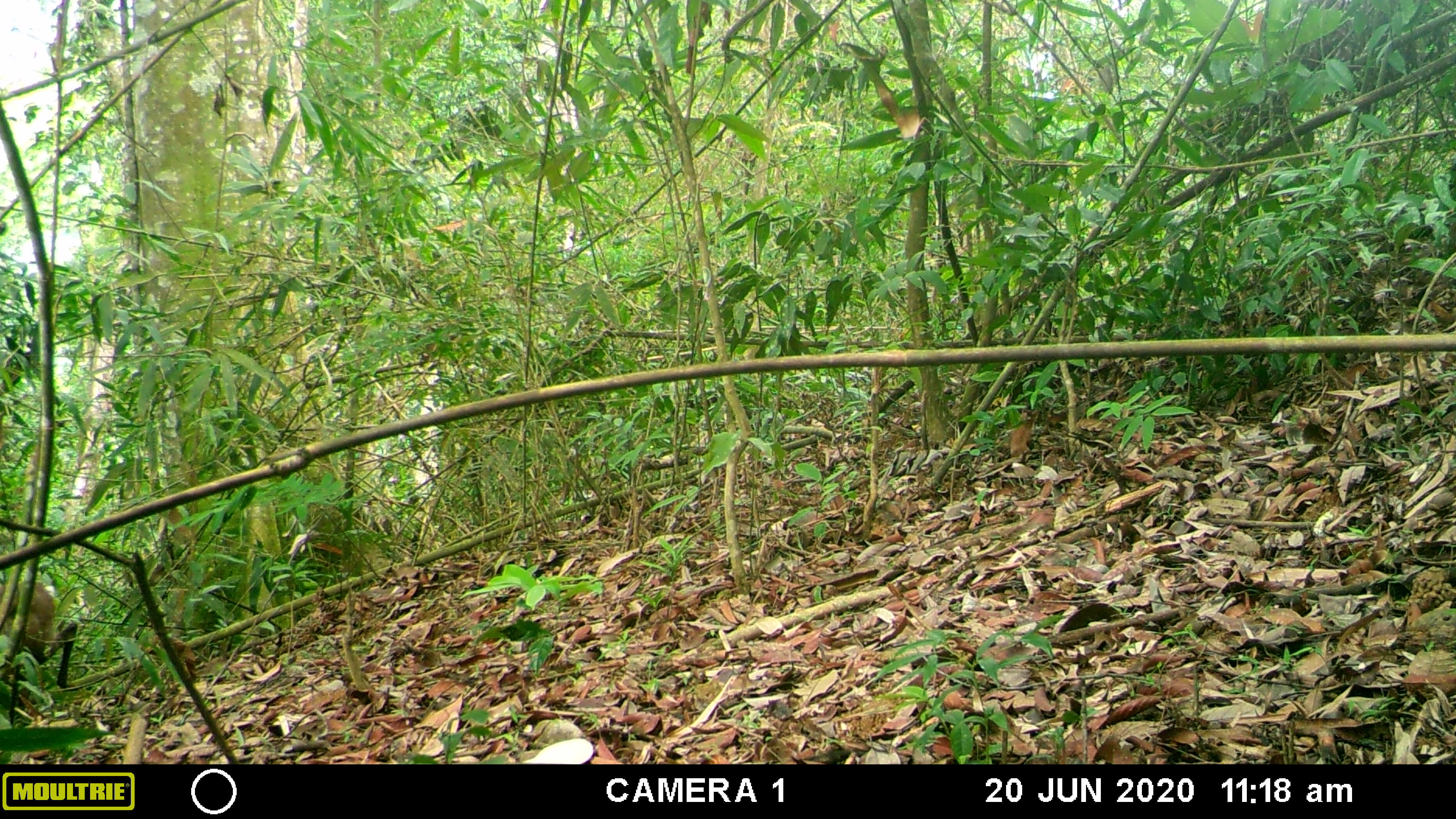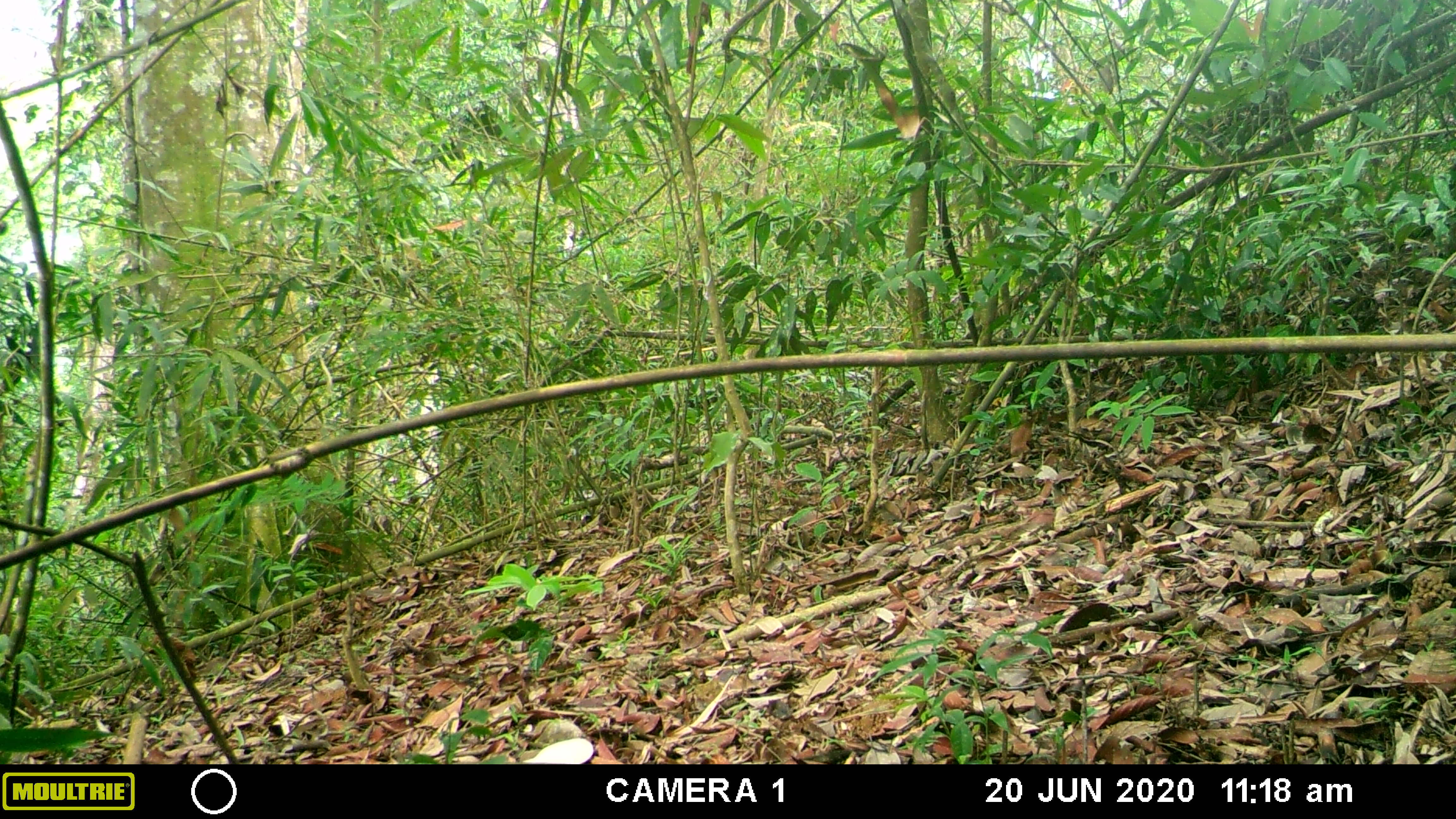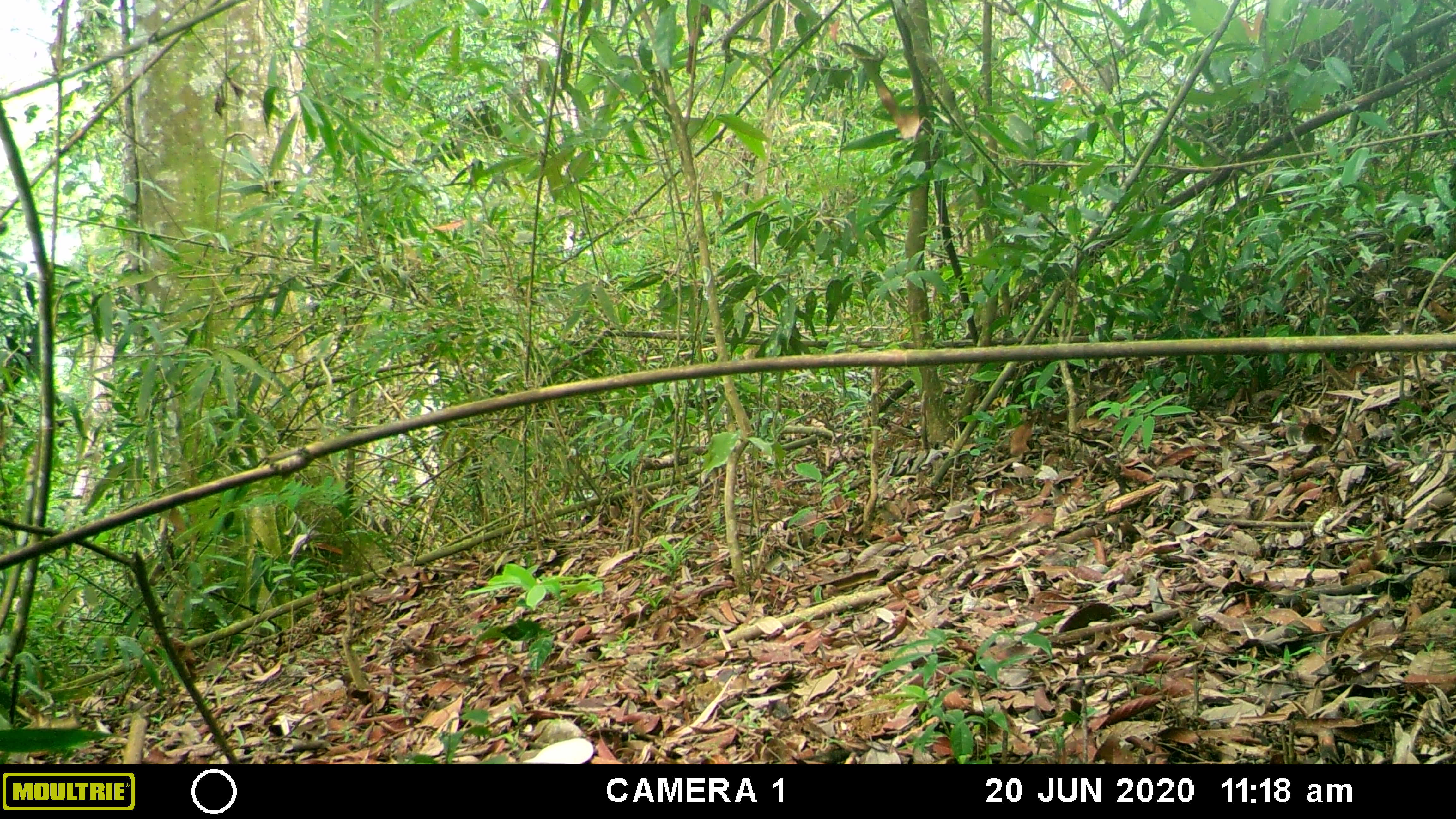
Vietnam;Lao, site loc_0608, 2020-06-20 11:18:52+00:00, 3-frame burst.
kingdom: Animalia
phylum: Chordata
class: Mammalia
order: Artiodactyla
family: Cervidae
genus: Muntiacus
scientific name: Muntiacus rooseveltorum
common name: roosevelt's muntjac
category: roosevelts muntjac group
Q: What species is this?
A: Roosevelts muntjac group (roosevelt's muntjac) (Muntiacus rooseveltorum).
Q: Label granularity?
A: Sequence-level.